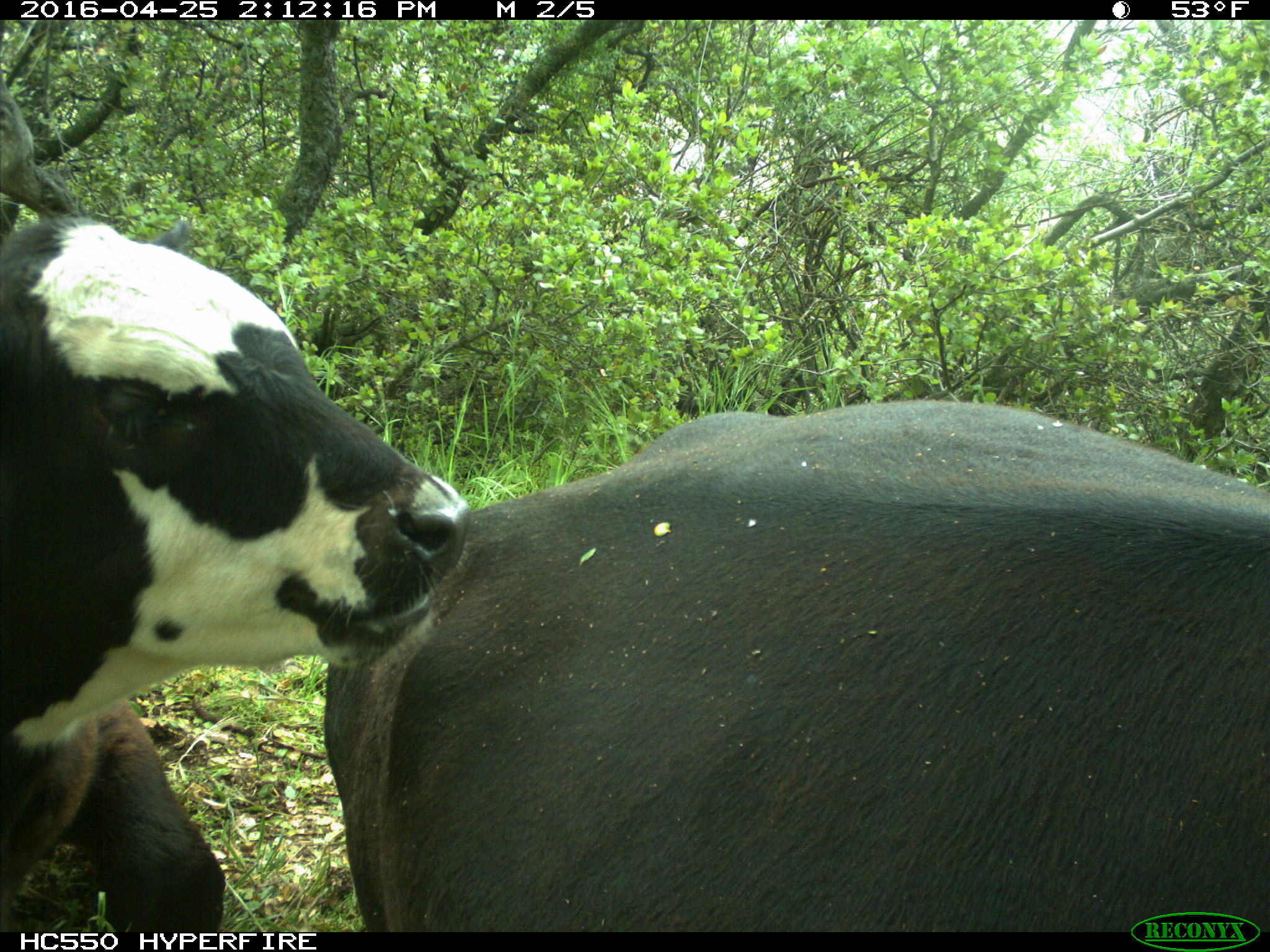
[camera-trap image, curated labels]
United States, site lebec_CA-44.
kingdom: Animalia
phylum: Chordata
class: Mammalia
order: Artiodactyla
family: Bovidae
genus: Bos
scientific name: Bos taurus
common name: domestic cow